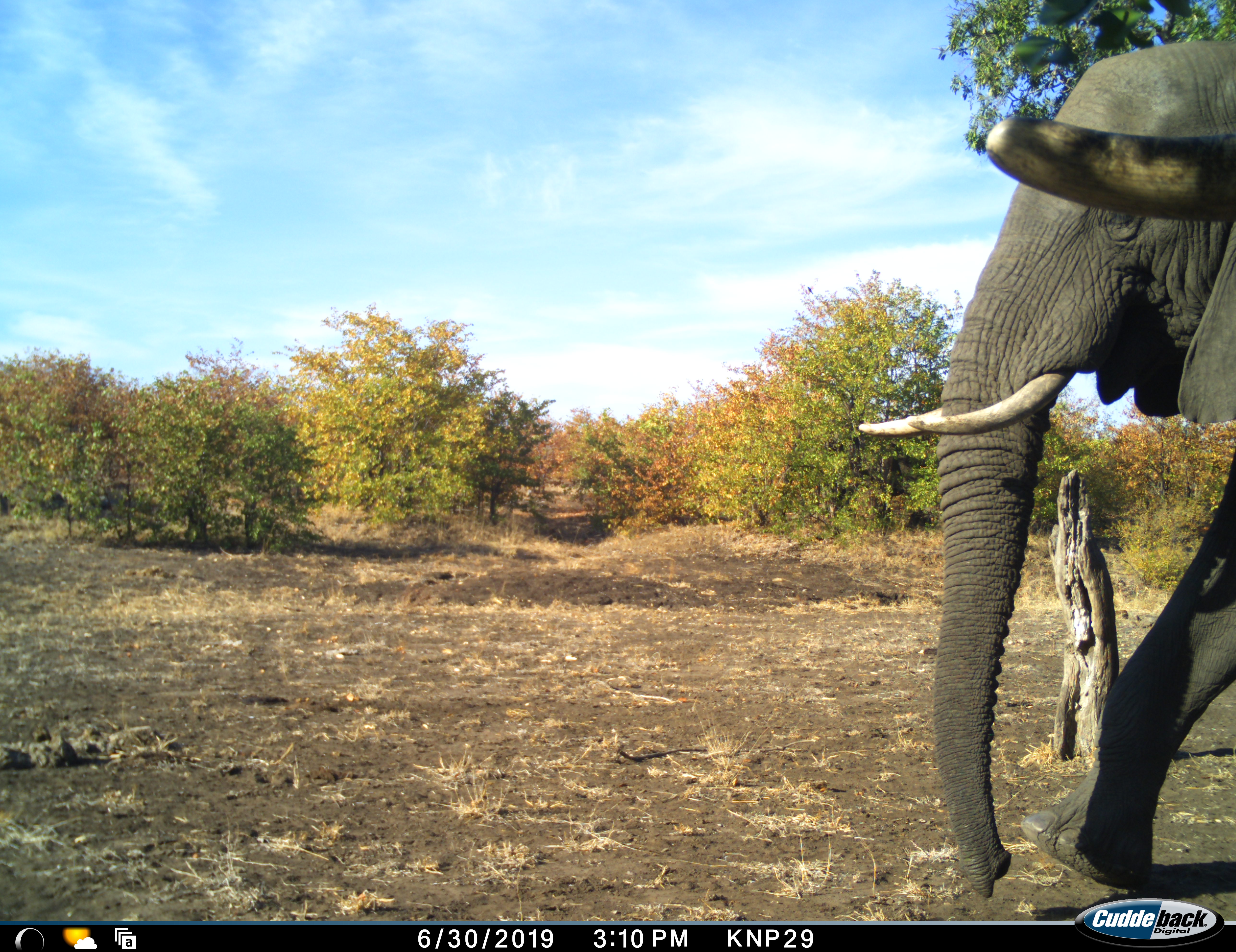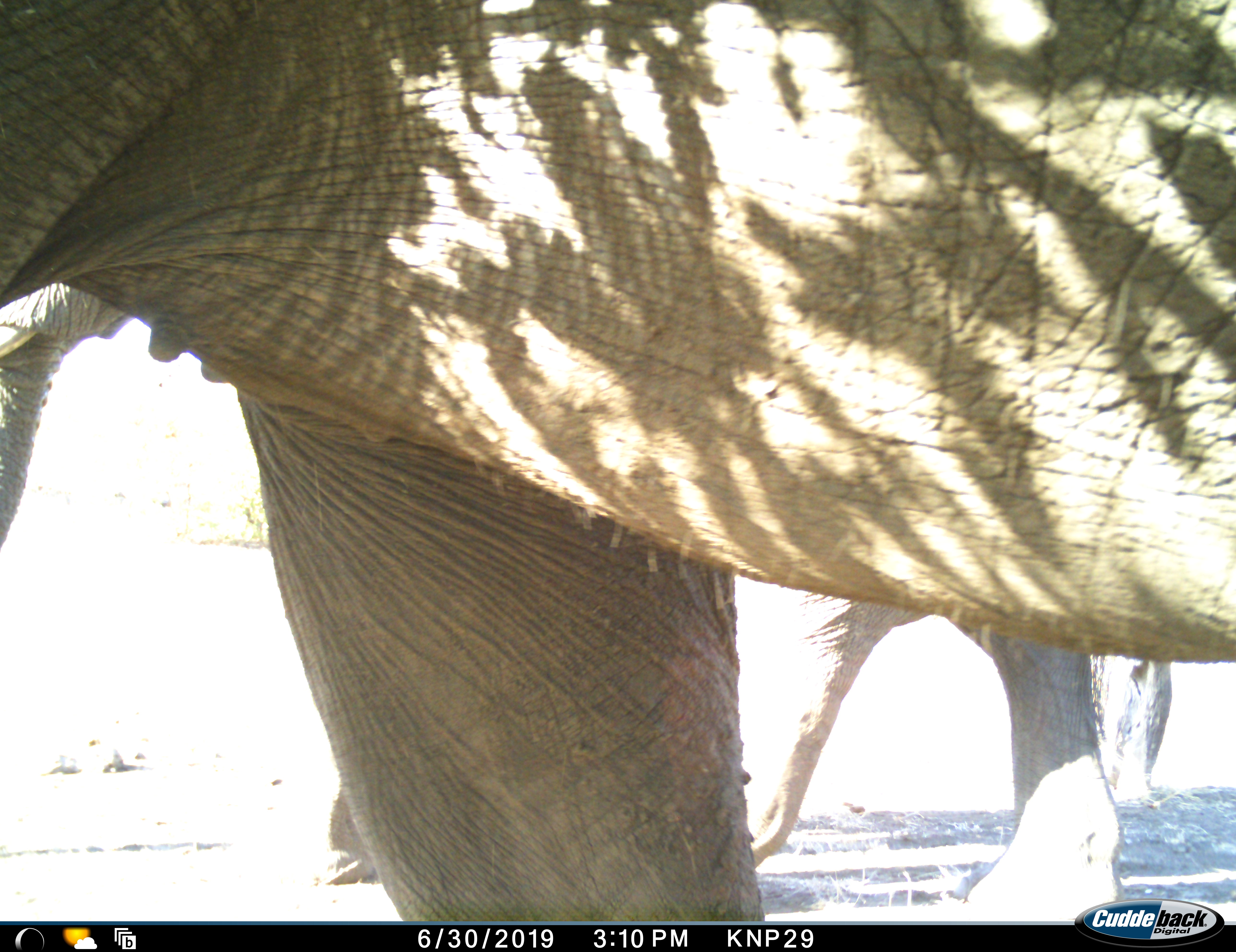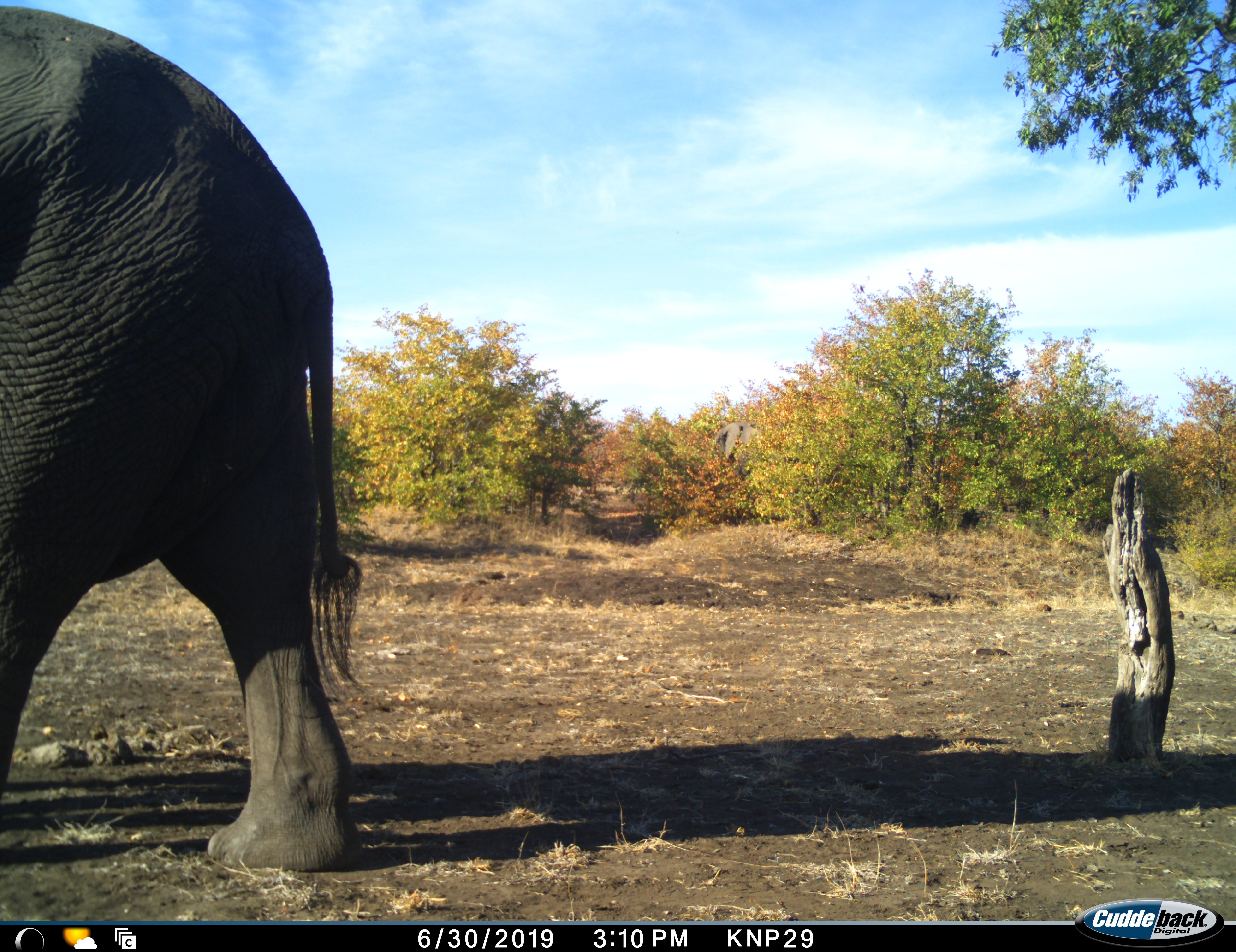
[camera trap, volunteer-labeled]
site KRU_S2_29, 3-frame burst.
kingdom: Animalia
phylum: Chordata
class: Mammalia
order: Proboscidea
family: Elephantidae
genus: Loxodonta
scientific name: Loxodonta africana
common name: african bush elephant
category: elephant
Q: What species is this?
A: Elephant (african bush elephant) (Loxodonta africana).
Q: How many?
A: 2.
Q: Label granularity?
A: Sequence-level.